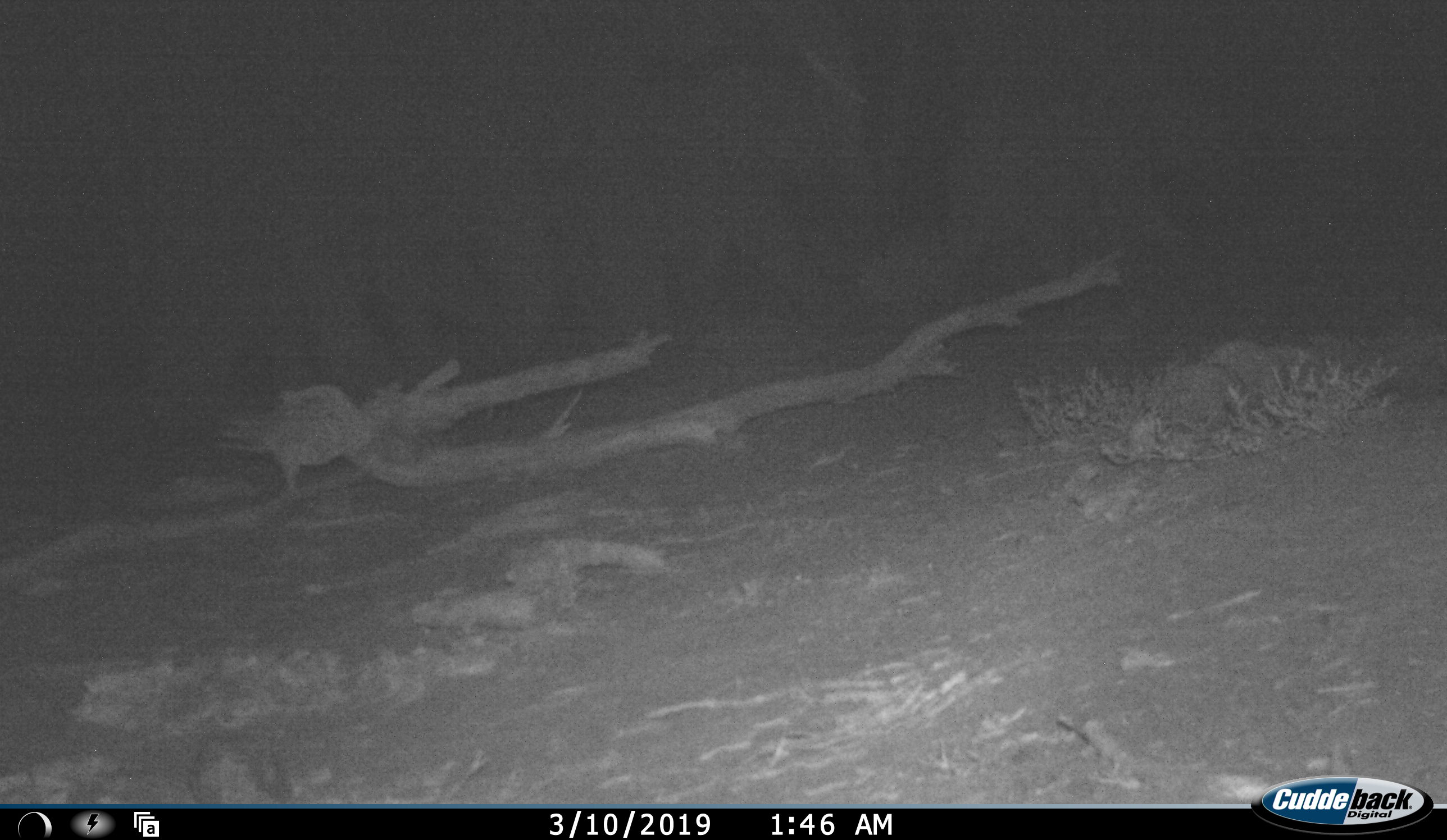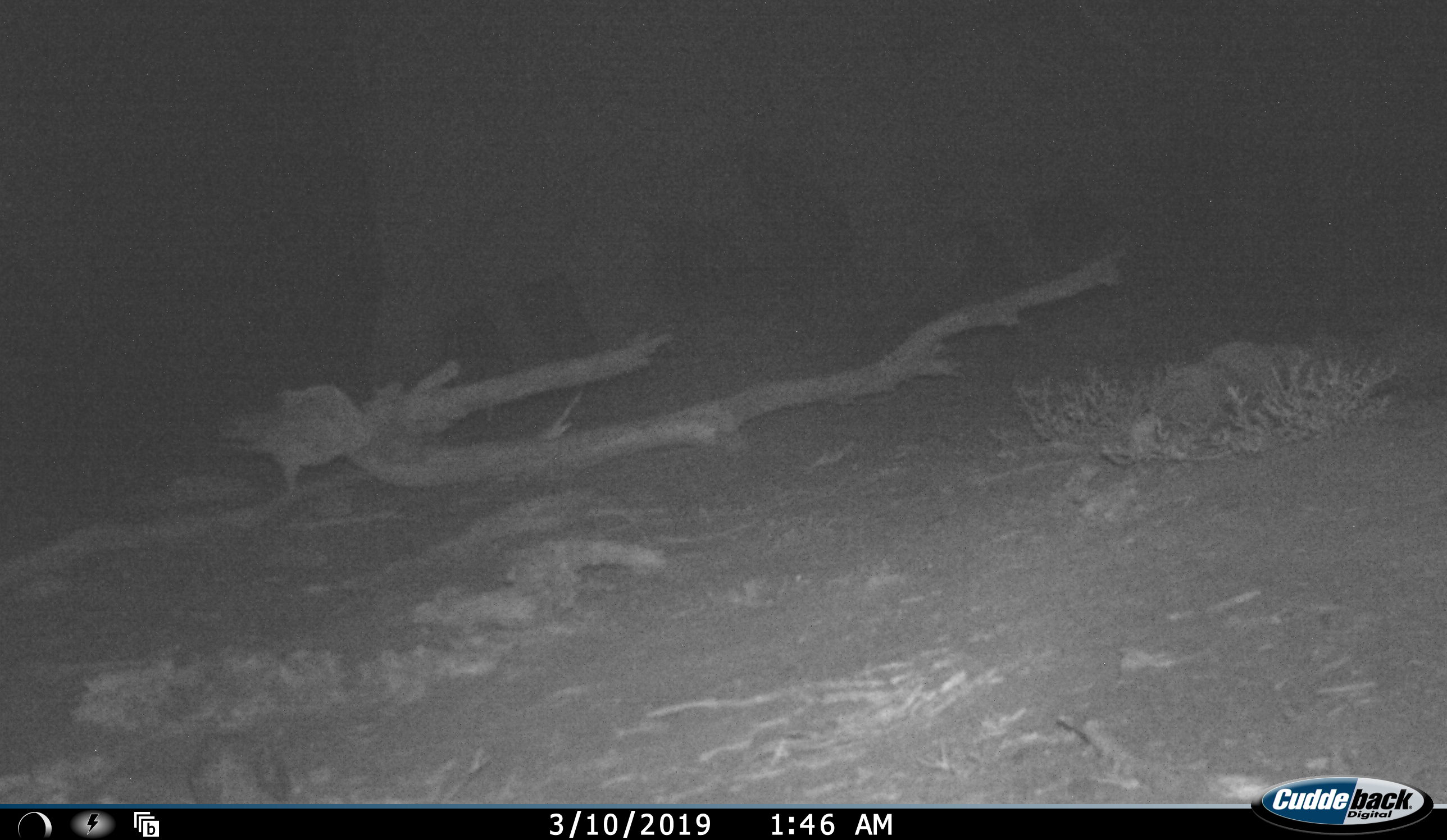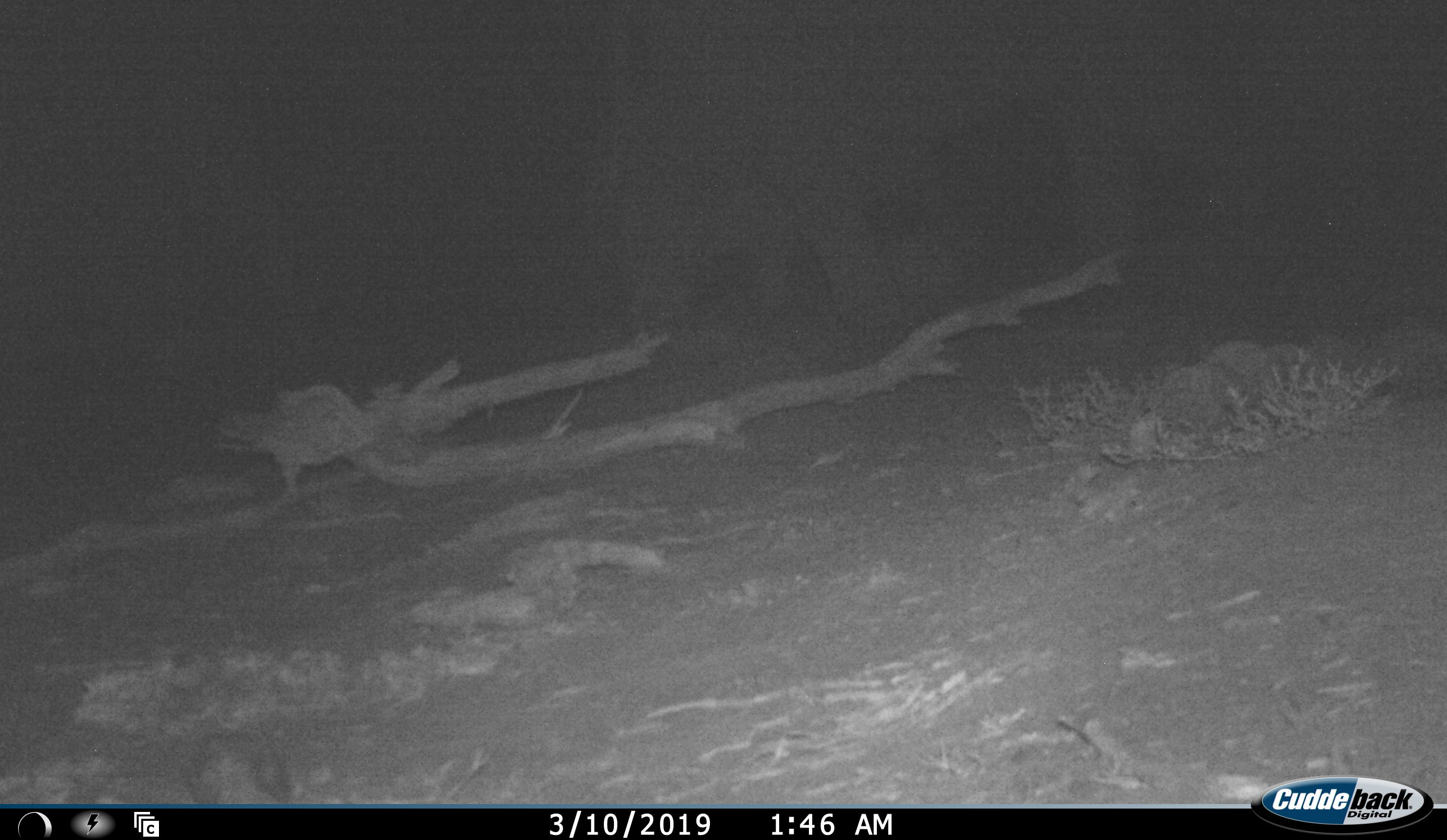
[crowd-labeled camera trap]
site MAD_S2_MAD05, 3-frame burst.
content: unidentified animal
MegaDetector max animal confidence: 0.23